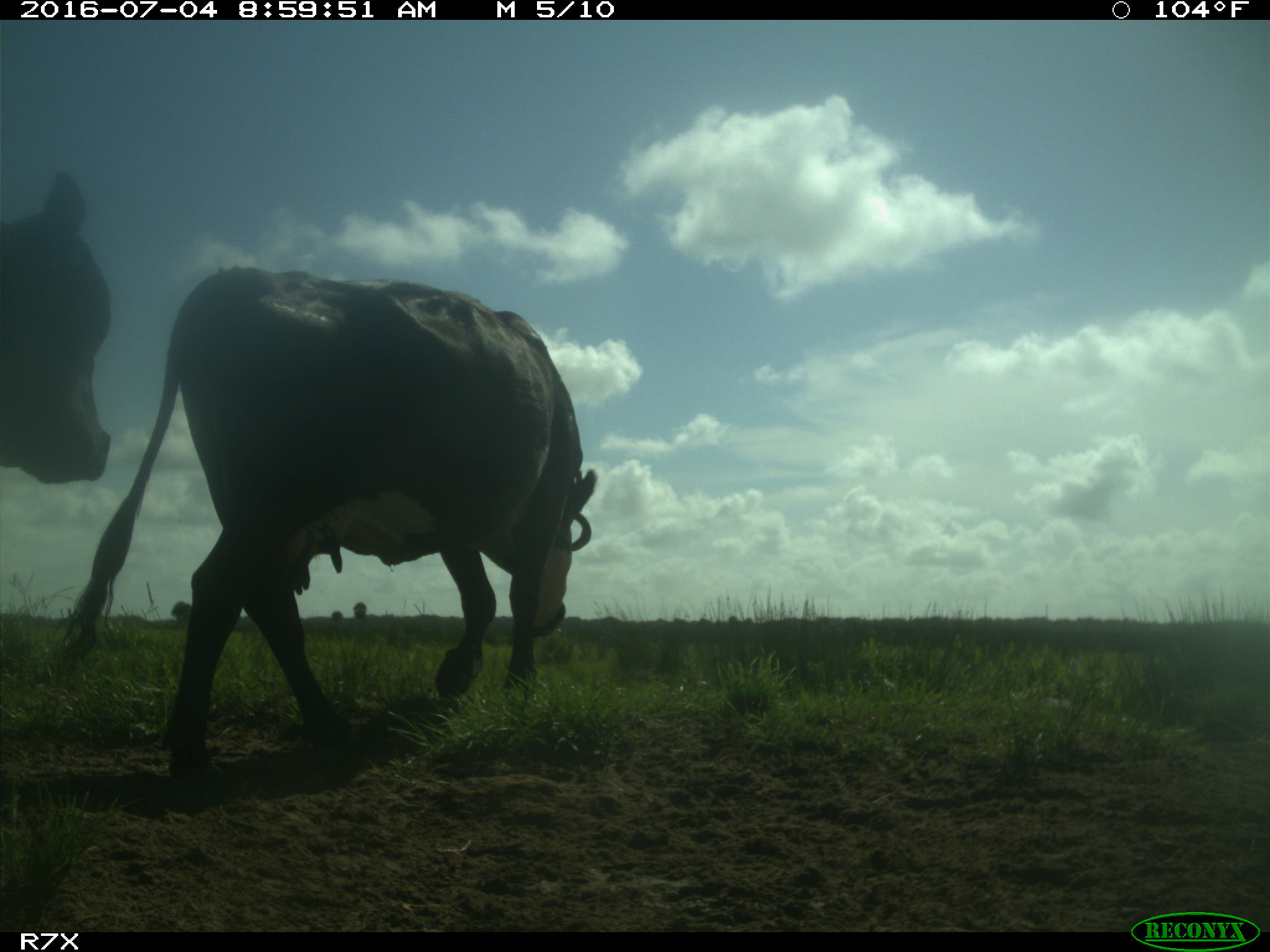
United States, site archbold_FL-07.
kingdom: Animalia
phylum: Chordata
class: Mammalia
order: Artiodactyla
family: Bovidae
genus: Bos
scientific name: Bos taurus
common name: domestic cow